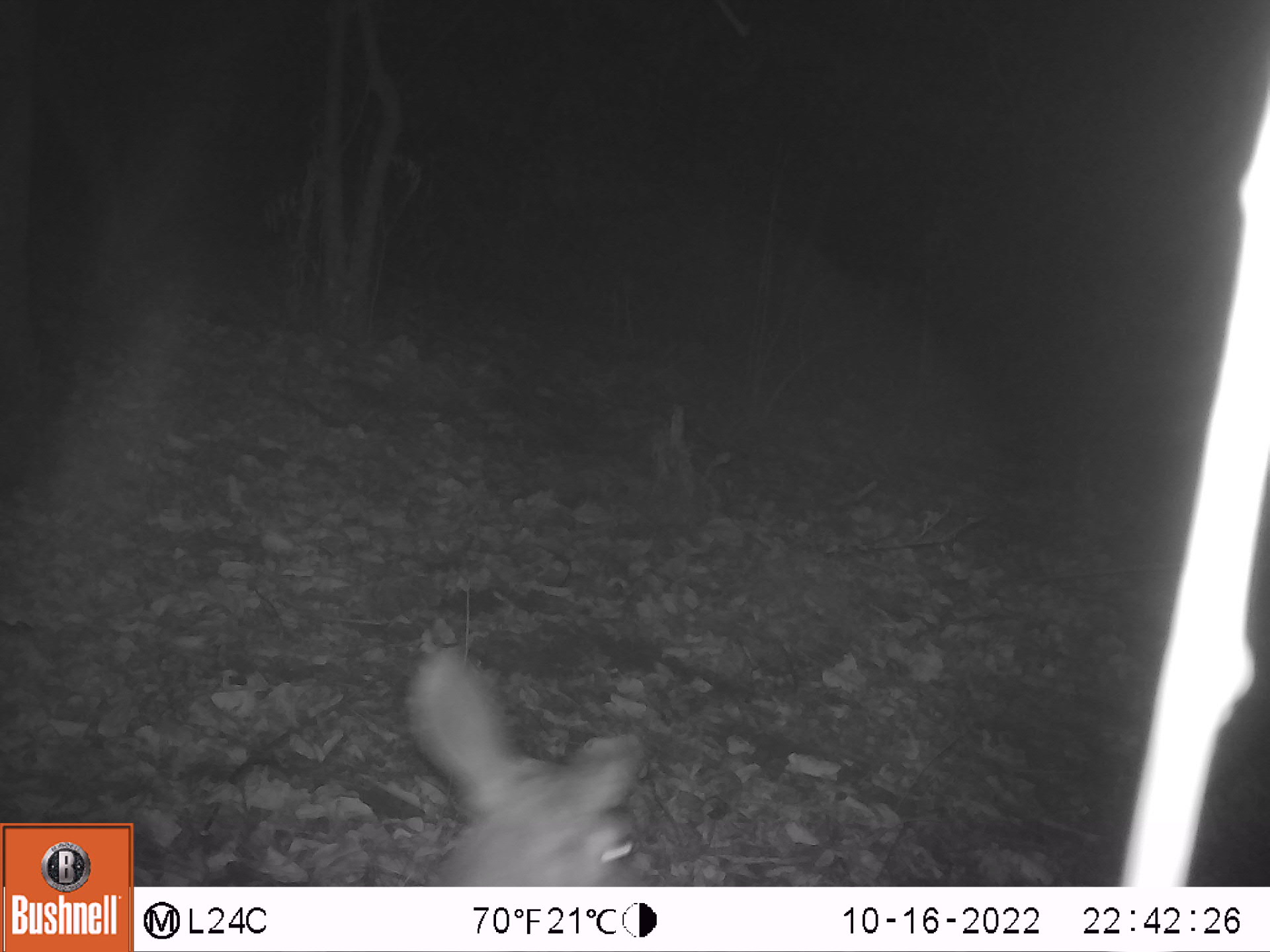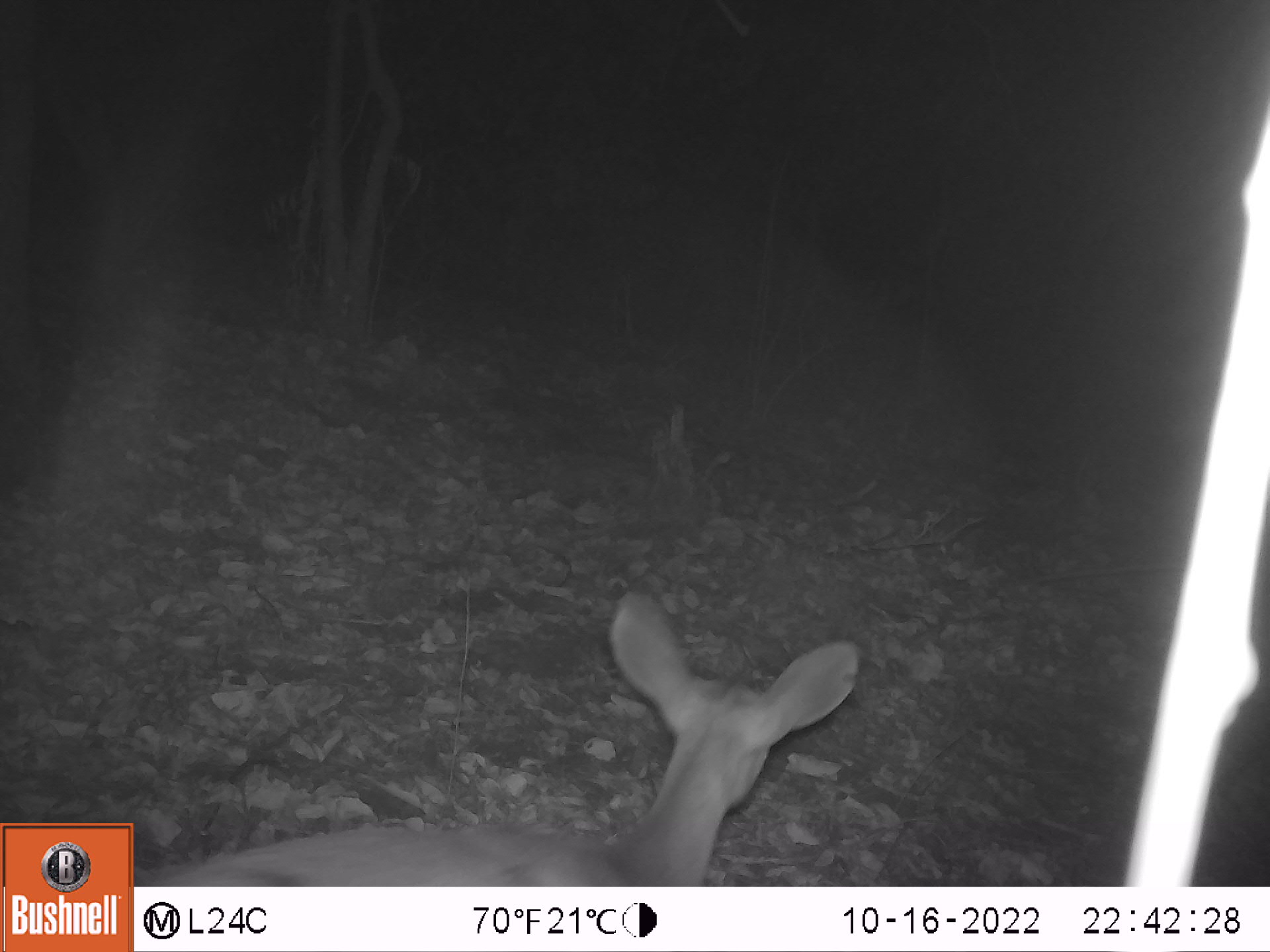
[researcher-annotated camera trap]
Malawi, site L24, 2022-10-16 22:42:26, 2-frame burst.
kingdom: Animalia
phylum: Chordata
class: Mammalia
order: Artiodactyla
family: Bovidae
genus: Tragelaphus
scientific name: Tragelaphus sylvaticus sylvaticus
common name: cape bushbuck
Cape bushbuck (Tragelaphus sylvaticus sylvaticus), count 1.